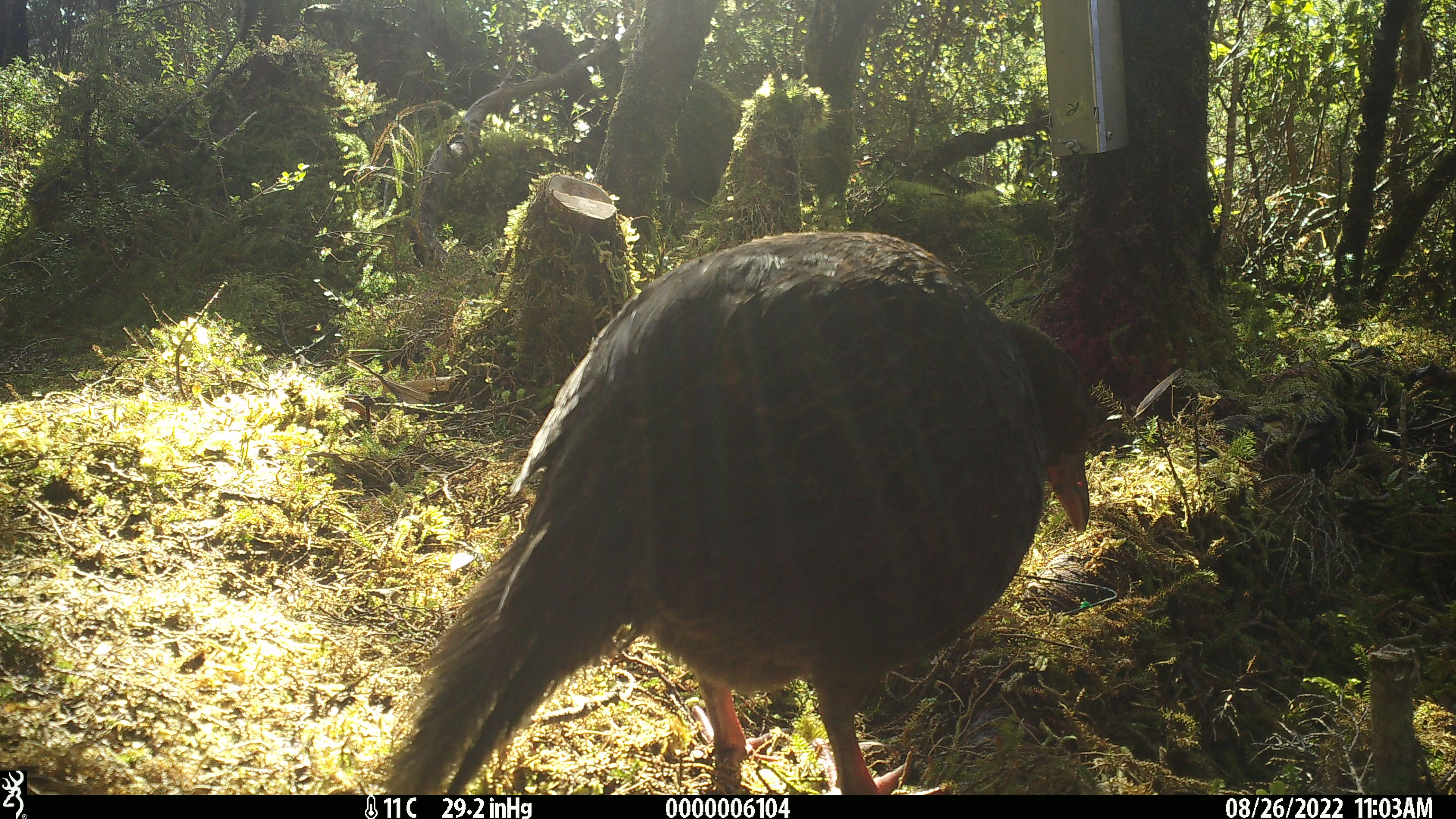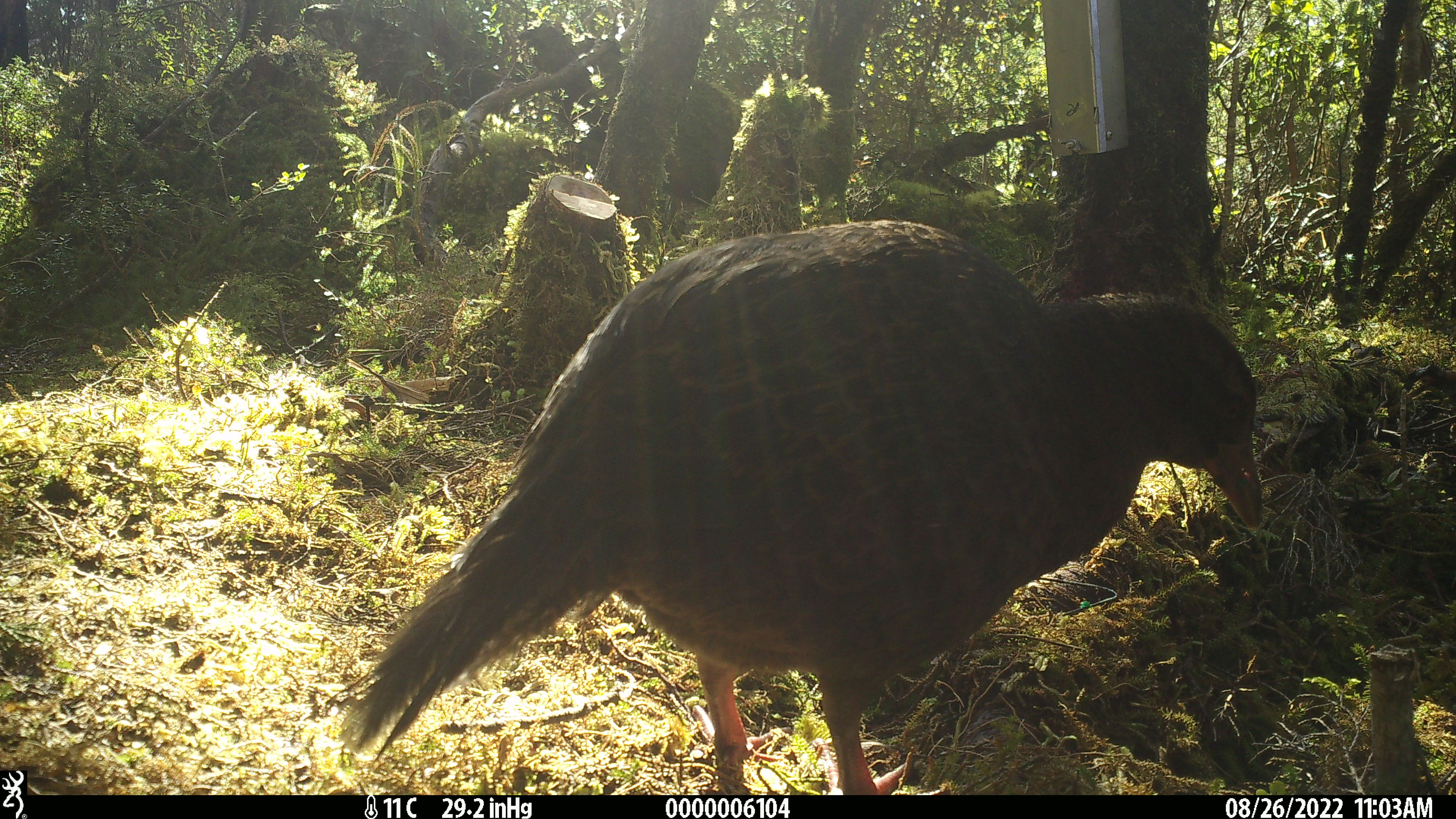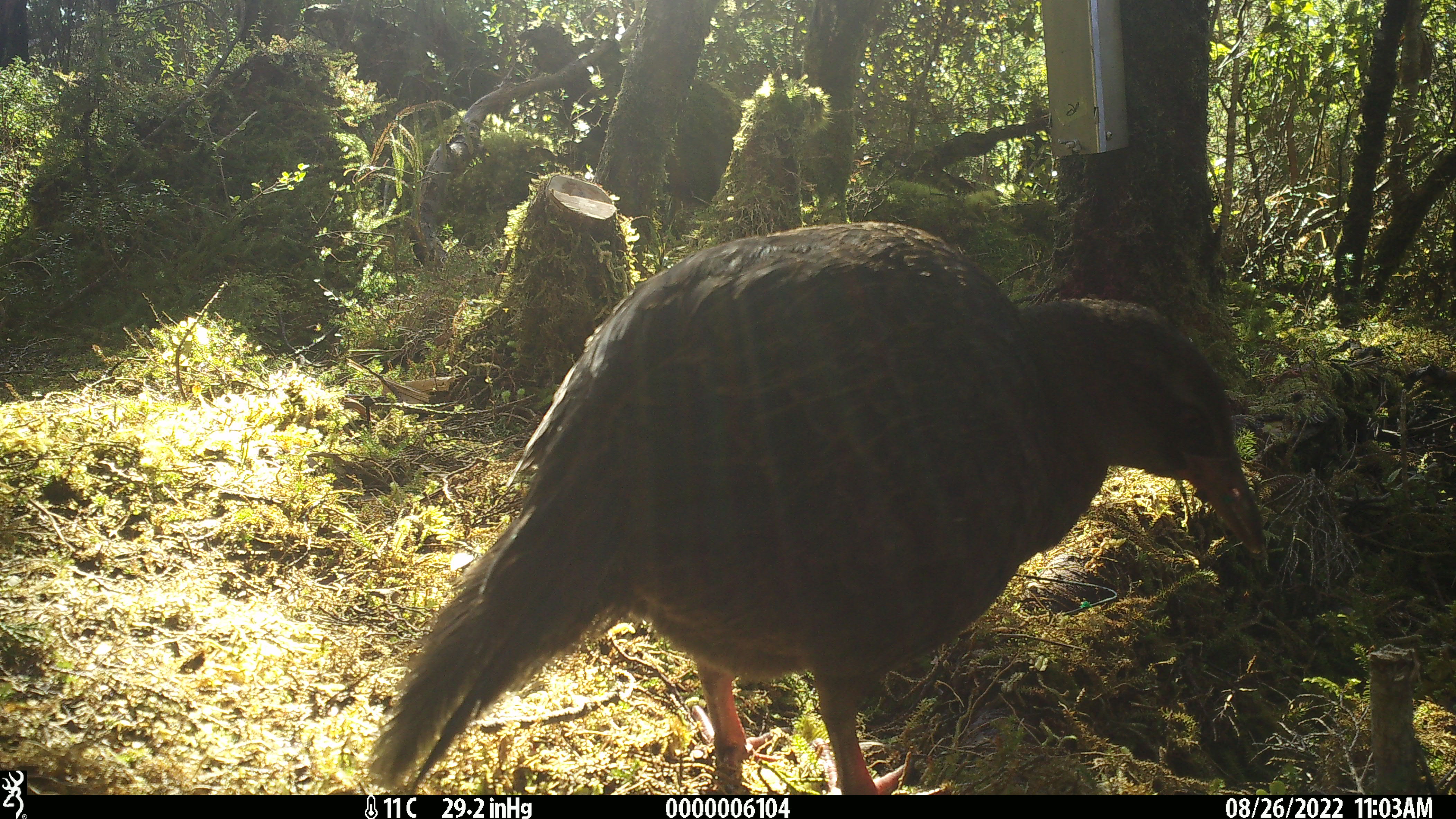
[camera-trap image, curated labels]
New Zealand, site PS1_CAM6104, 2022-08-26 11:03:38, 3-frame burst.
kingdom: Animalia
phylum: Chordata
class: Aves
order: Gruiformes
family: Rallidae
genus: Gallirallus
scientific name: Gallirallus australis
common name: weka